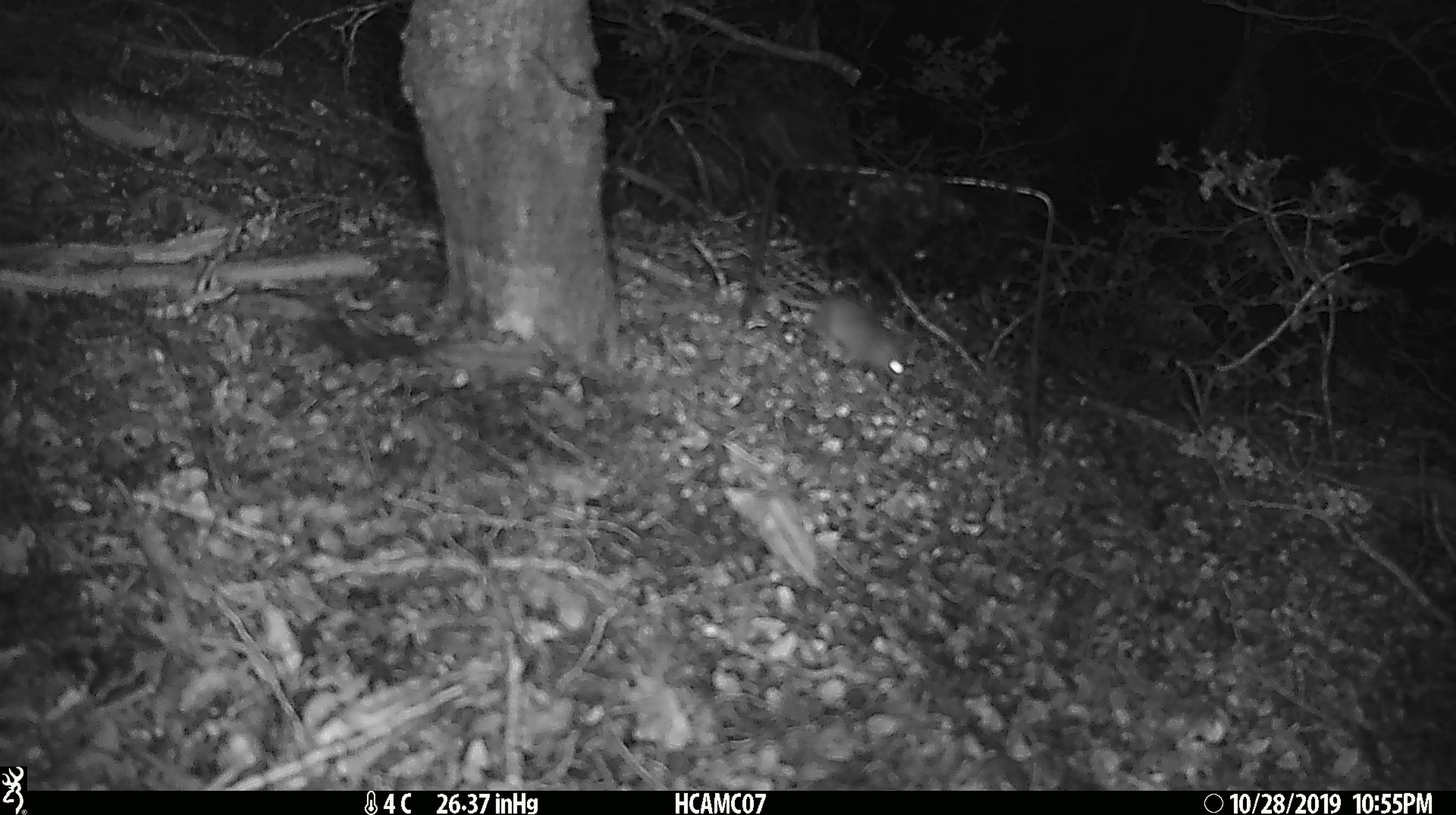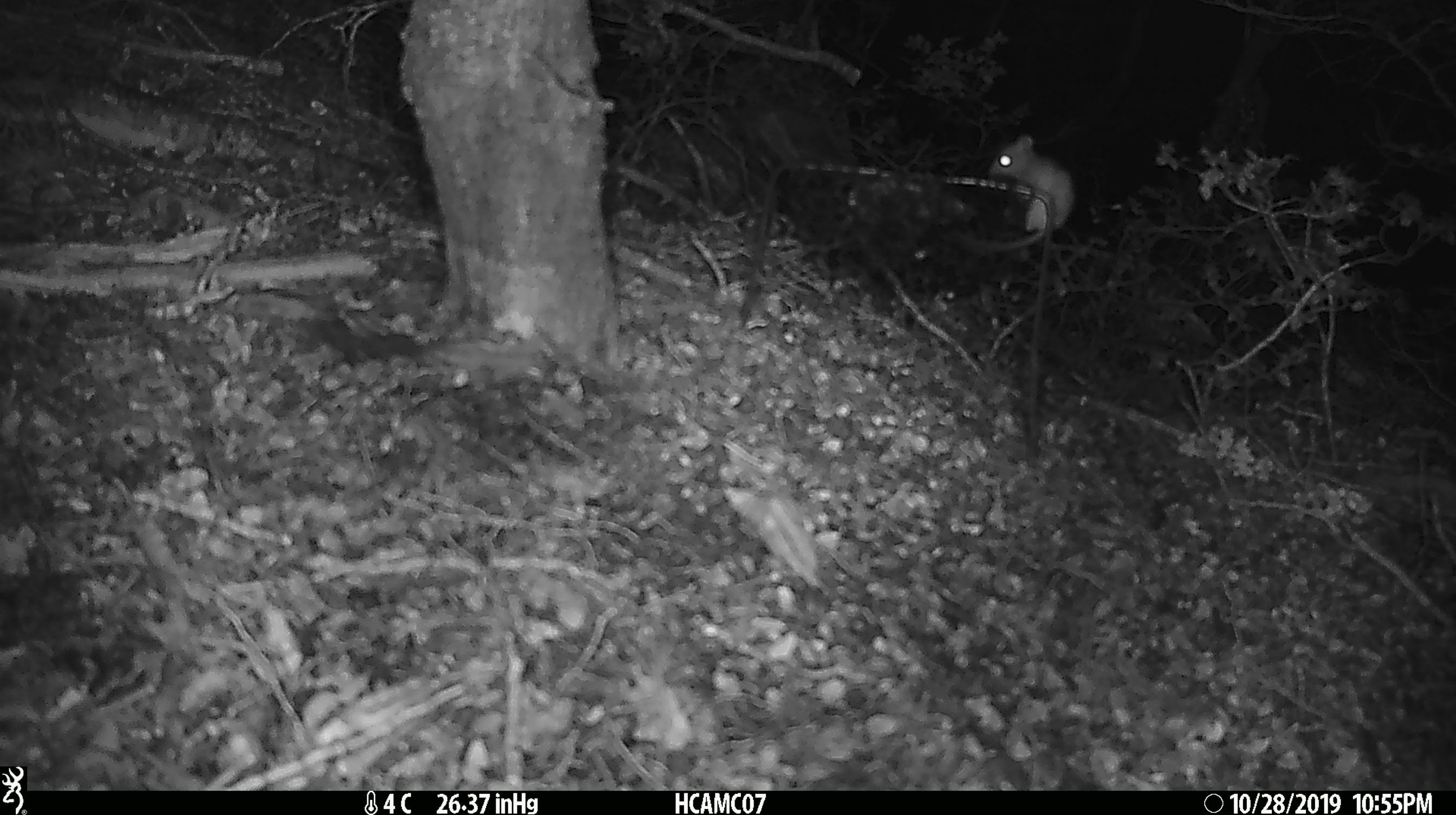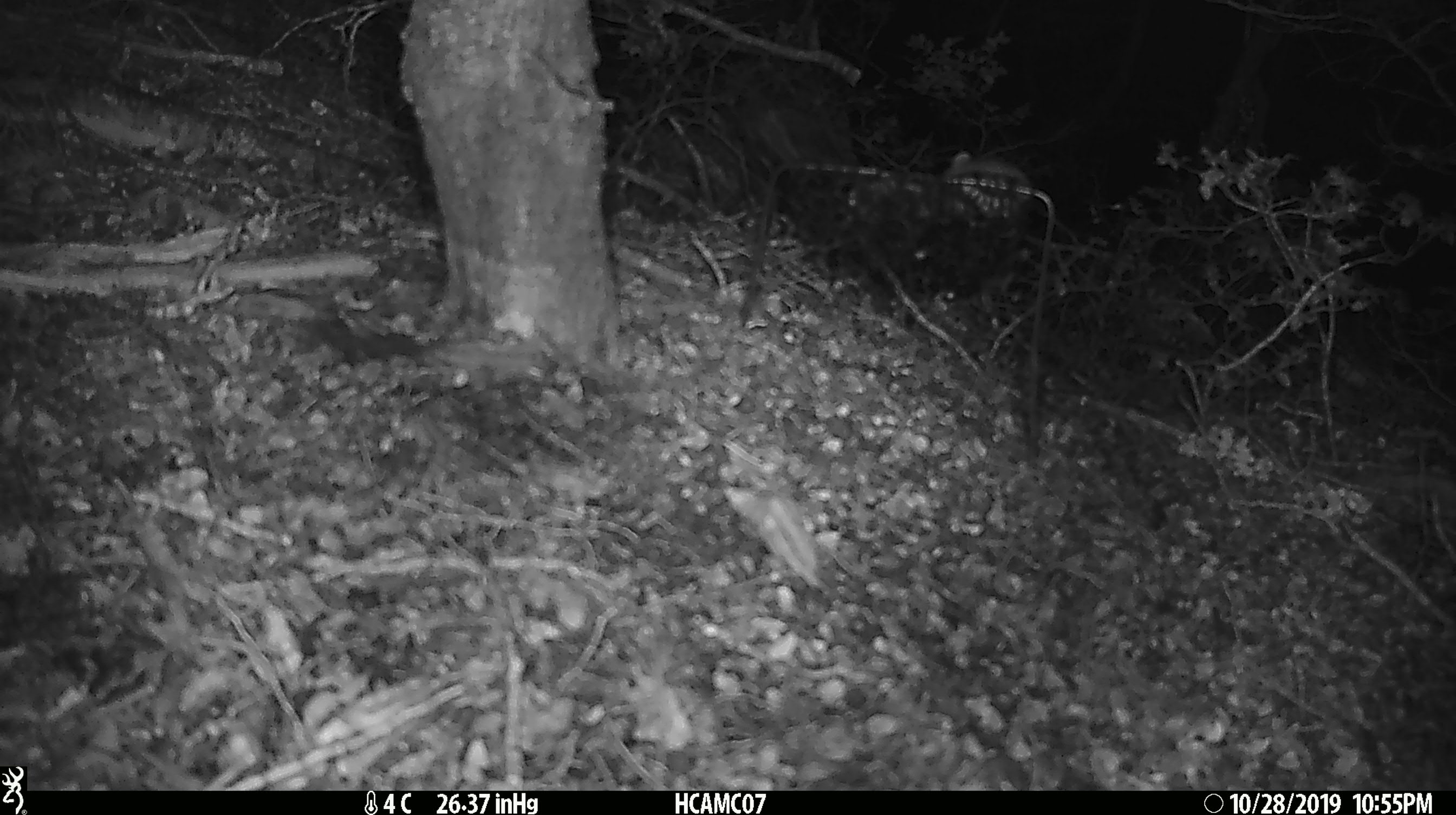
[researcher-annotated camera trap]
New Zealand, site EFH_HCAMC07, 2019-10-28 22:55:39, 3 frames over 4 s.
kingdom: Animalia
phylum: Chordata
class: Mammalia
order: Rodentia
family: Muridae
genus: Mus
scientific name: Mus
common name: mouse